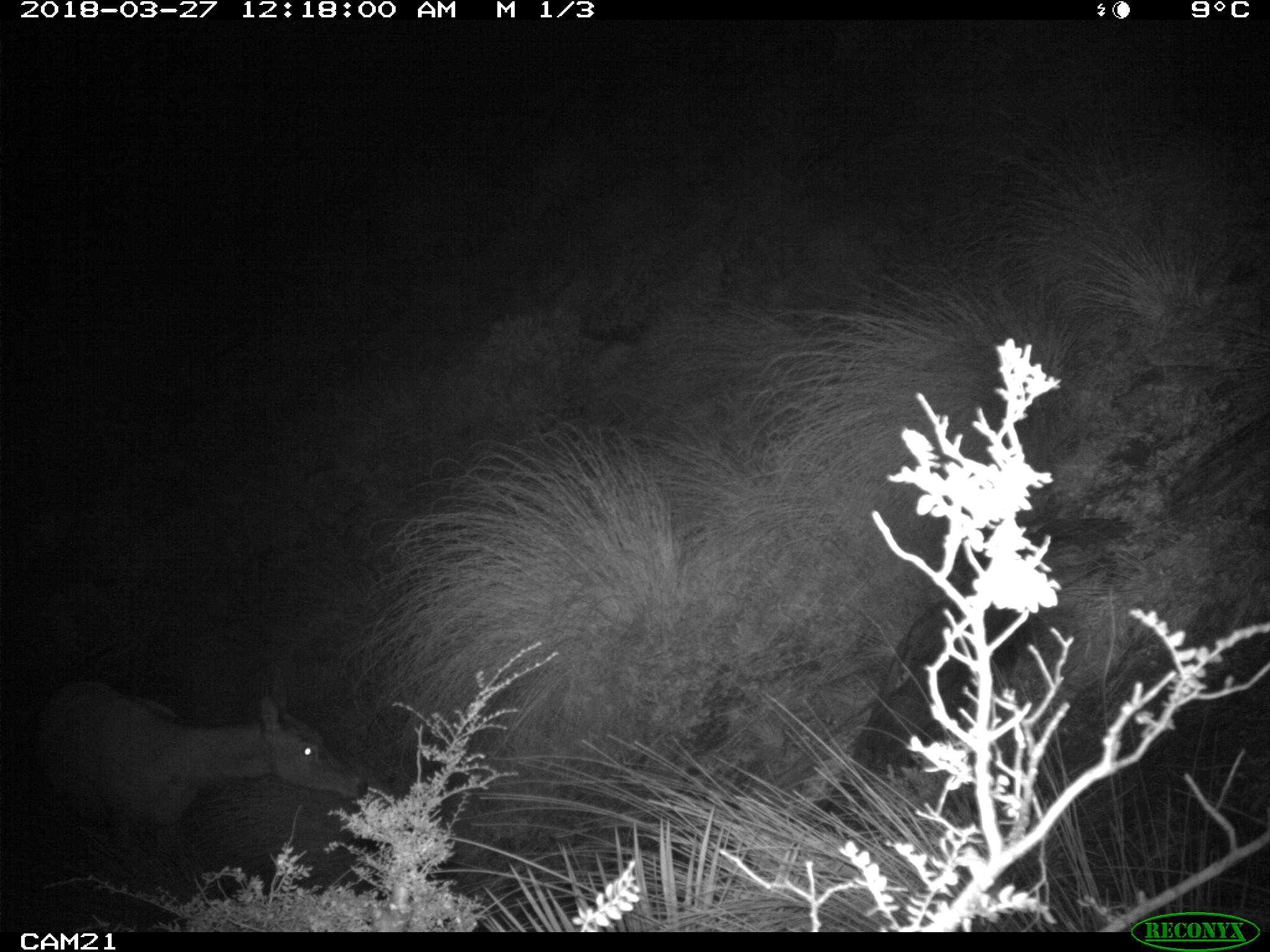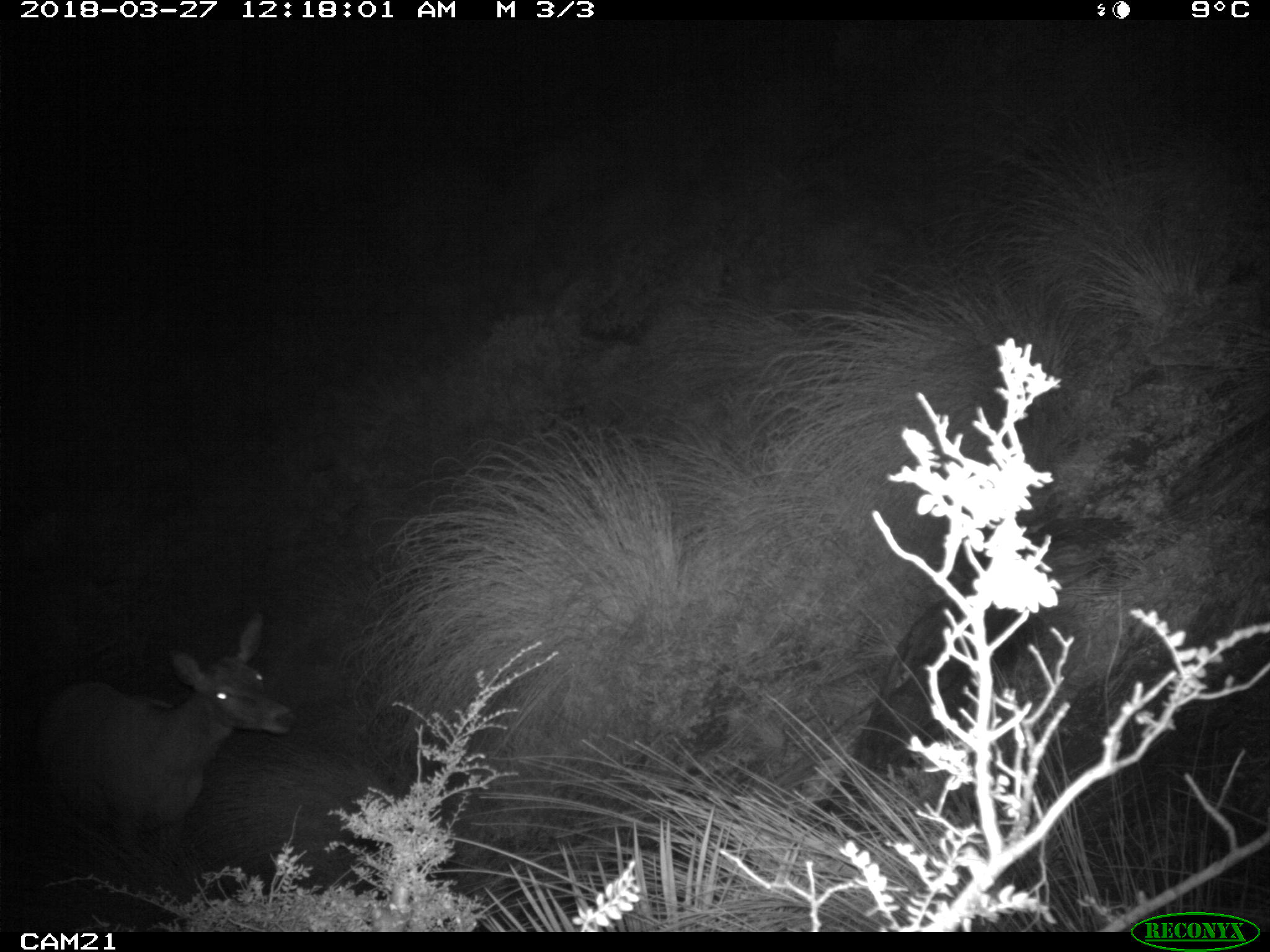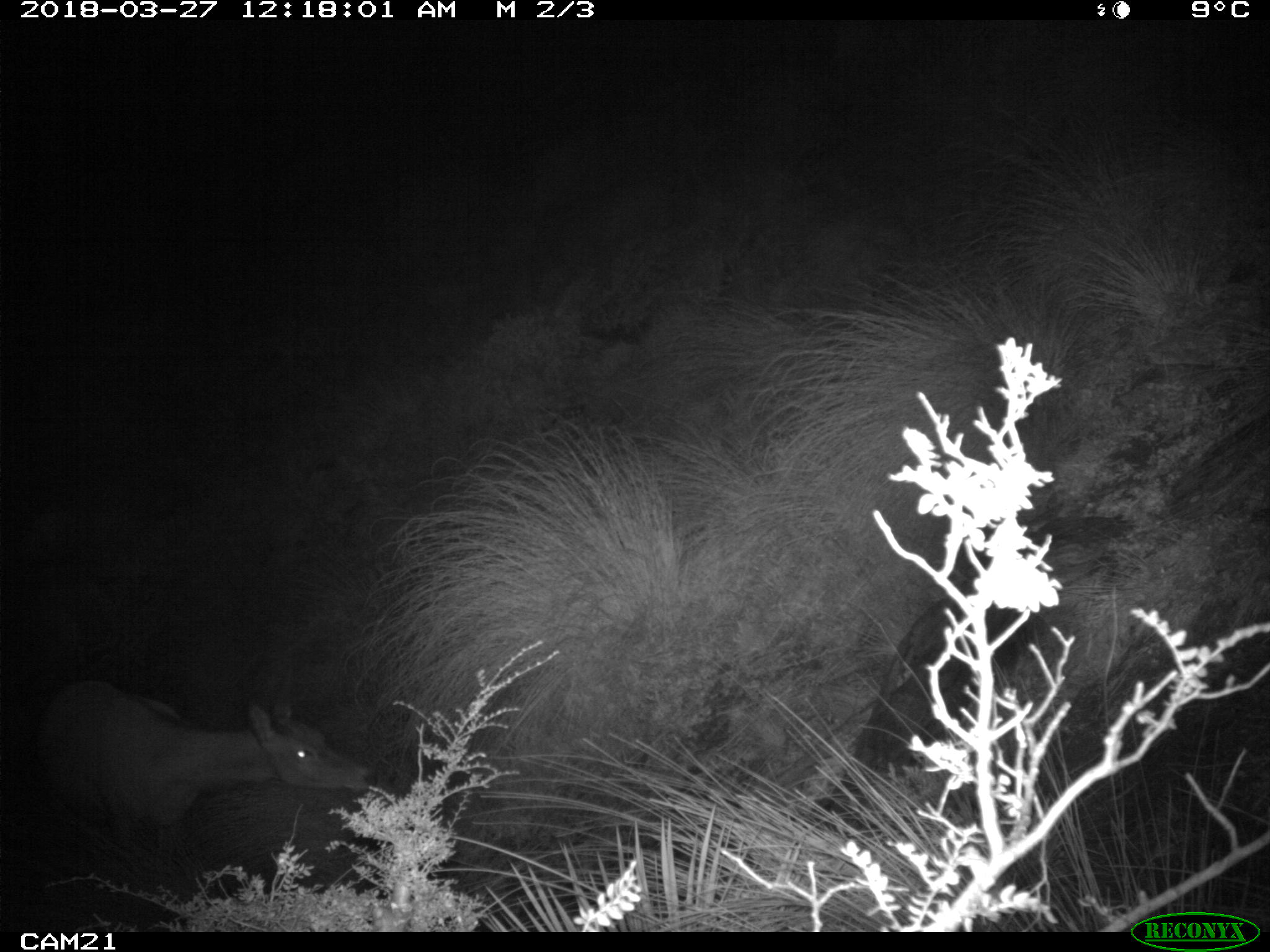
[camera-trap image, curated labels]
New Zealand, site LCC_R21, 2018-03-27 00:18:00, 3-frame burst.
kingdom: Animalia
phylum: Chordata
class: Mammalia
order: Artiodactyla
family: Cervidae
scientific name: Cervidae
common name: deer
Deer (Cervidae).